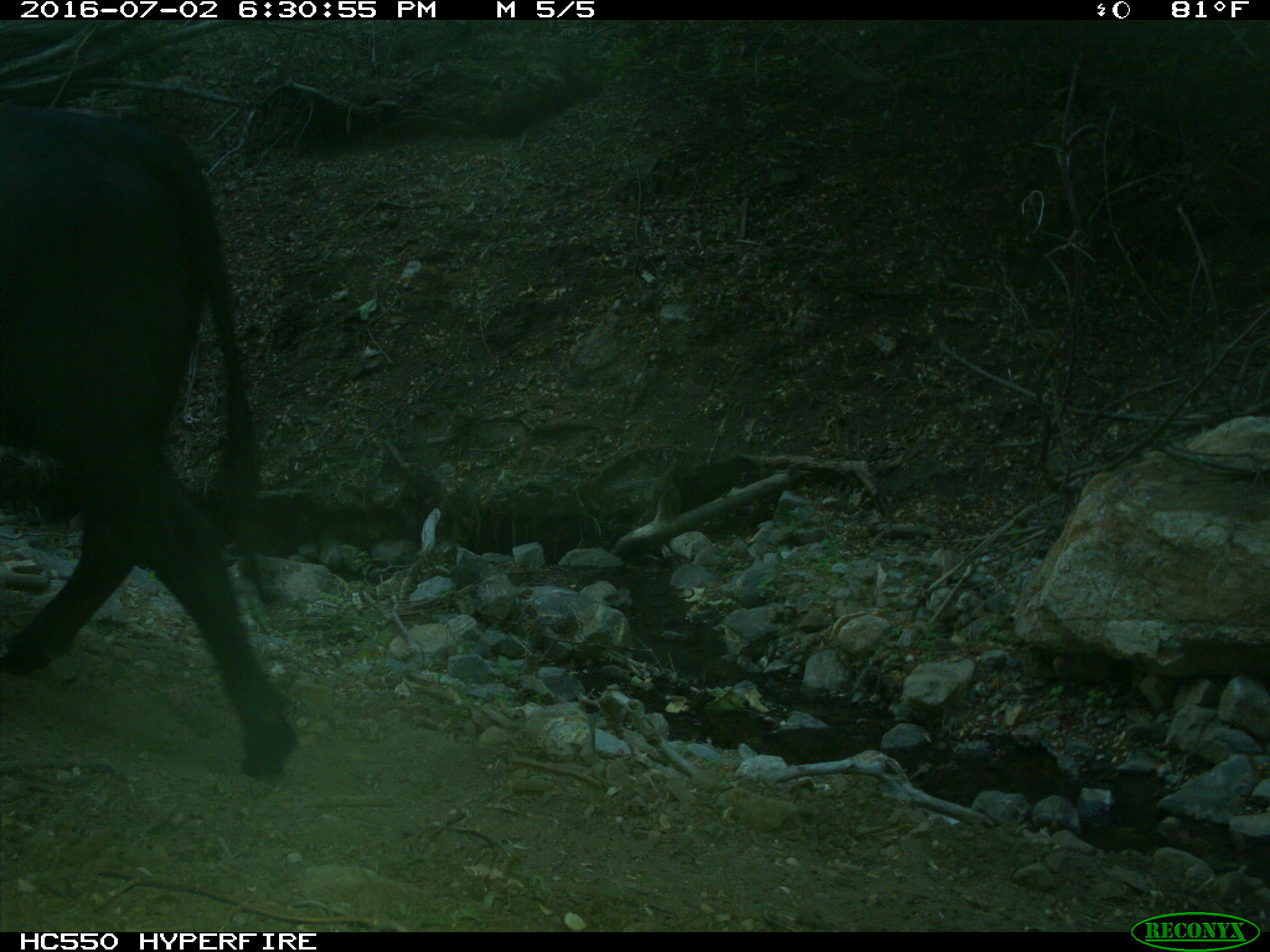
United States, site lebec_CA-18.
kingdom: Animalia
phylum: Chordata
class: Mammalia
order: Artiodactyla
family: Bovidae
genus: Bos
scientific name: Bos taurus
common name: domestic cow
Bos taurus (domestic cow).